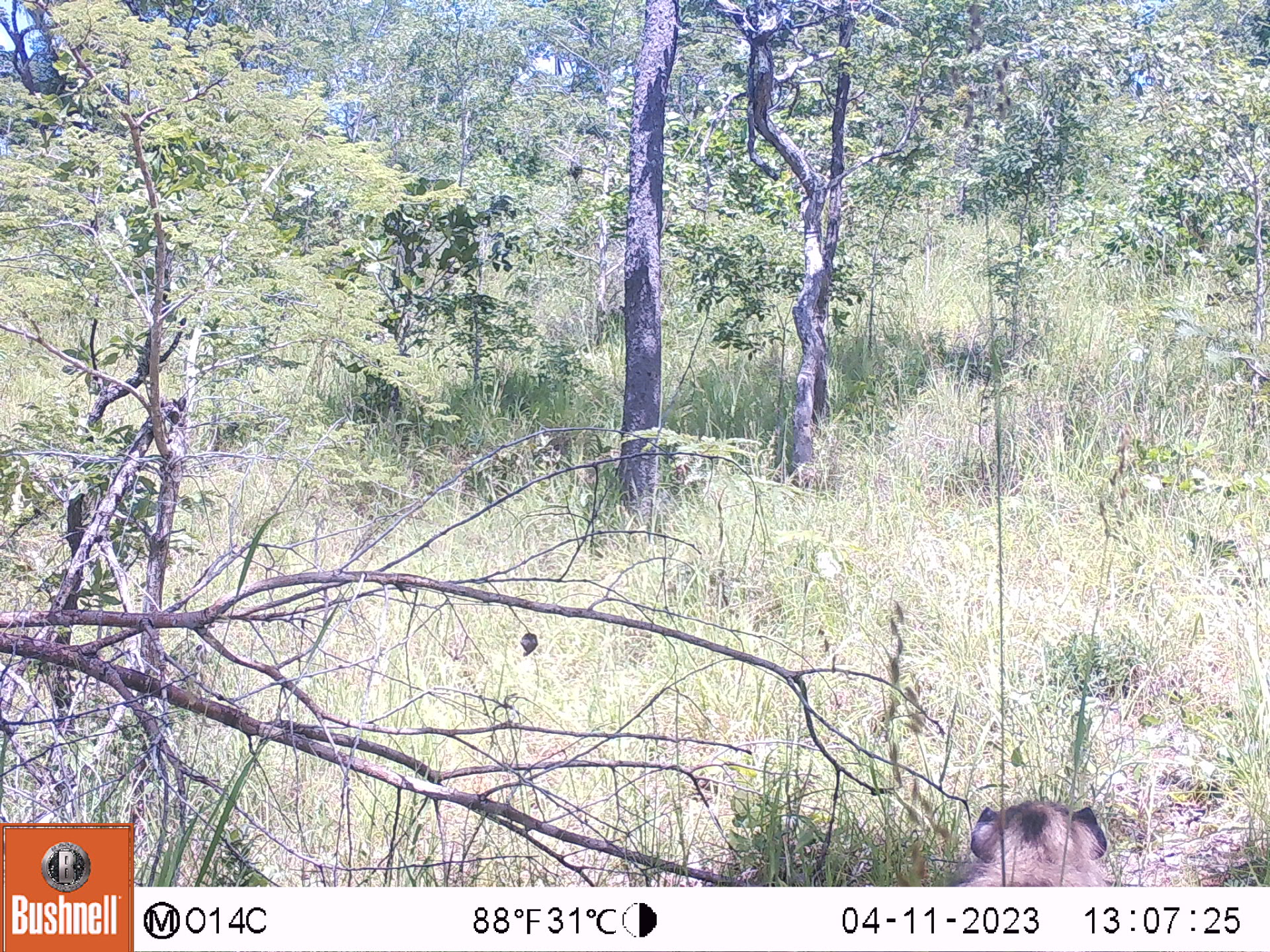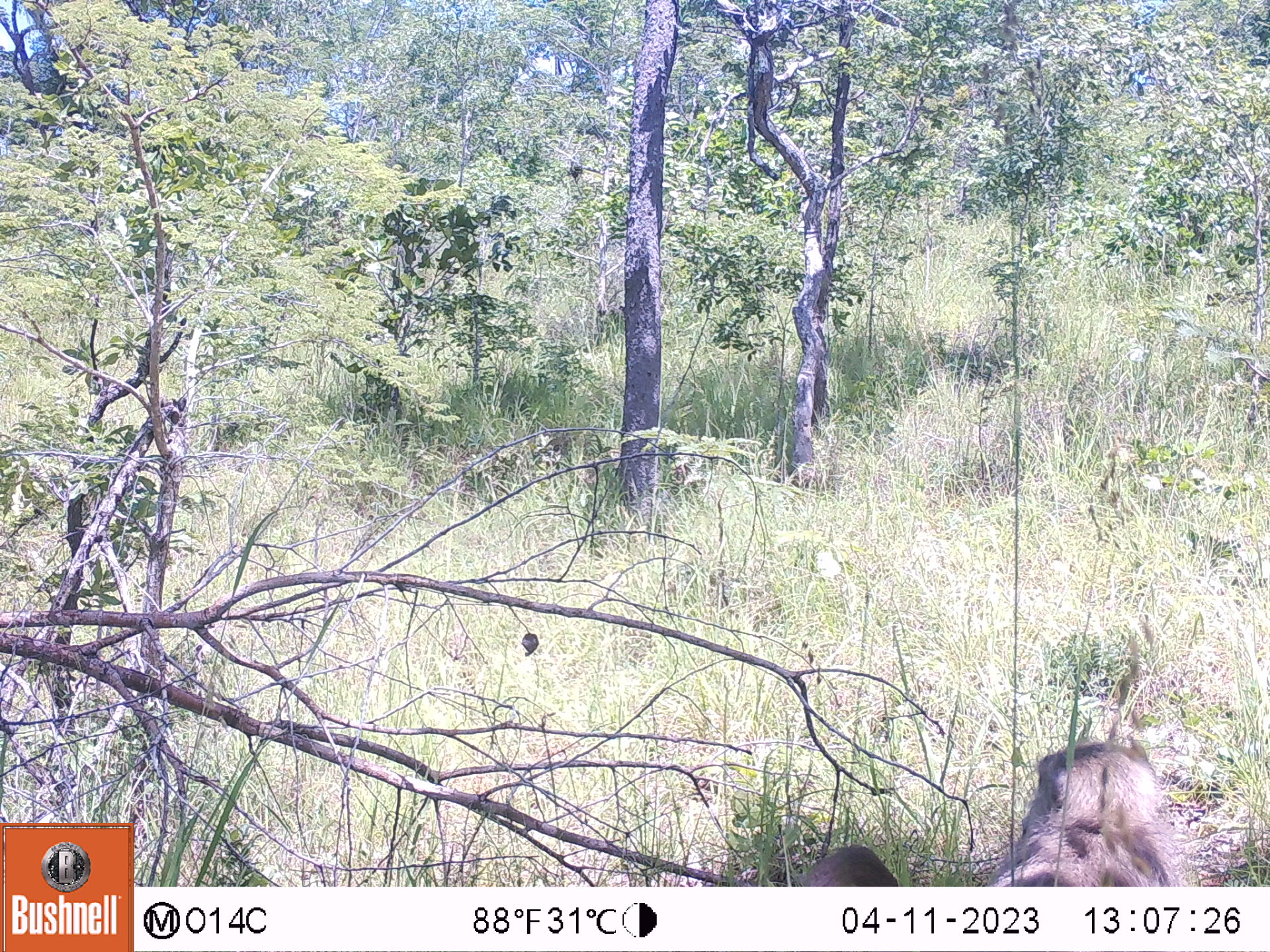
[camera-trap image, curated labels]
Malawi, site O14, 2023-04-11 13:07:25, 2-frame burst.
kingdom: Animalia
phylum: Chordata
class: Mammalia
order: Primates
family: Cercopithecidae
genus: Papio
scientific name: Papio cynocephalus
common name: yellow baboon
Yellow baboon (Papio cynocephalus), count 1.